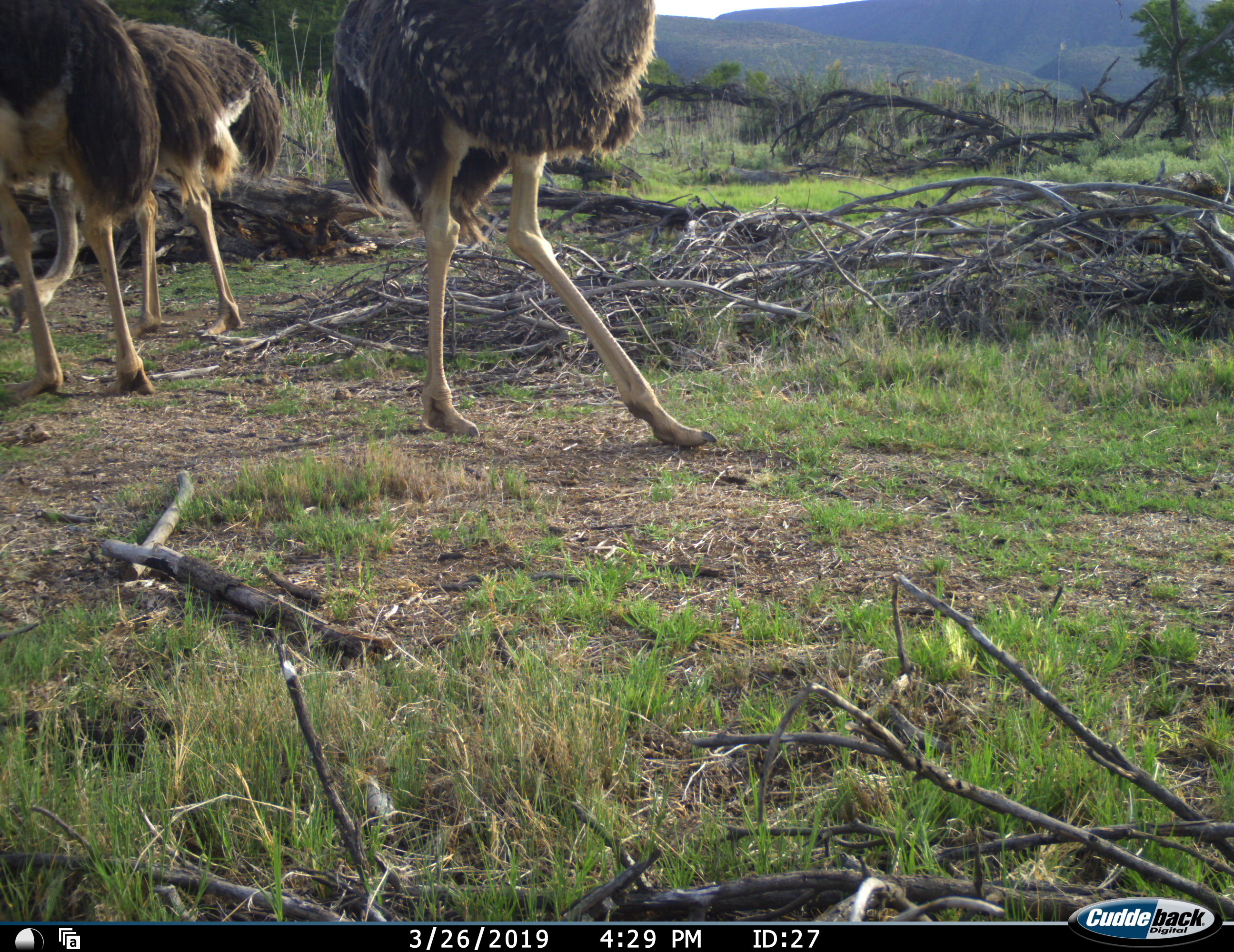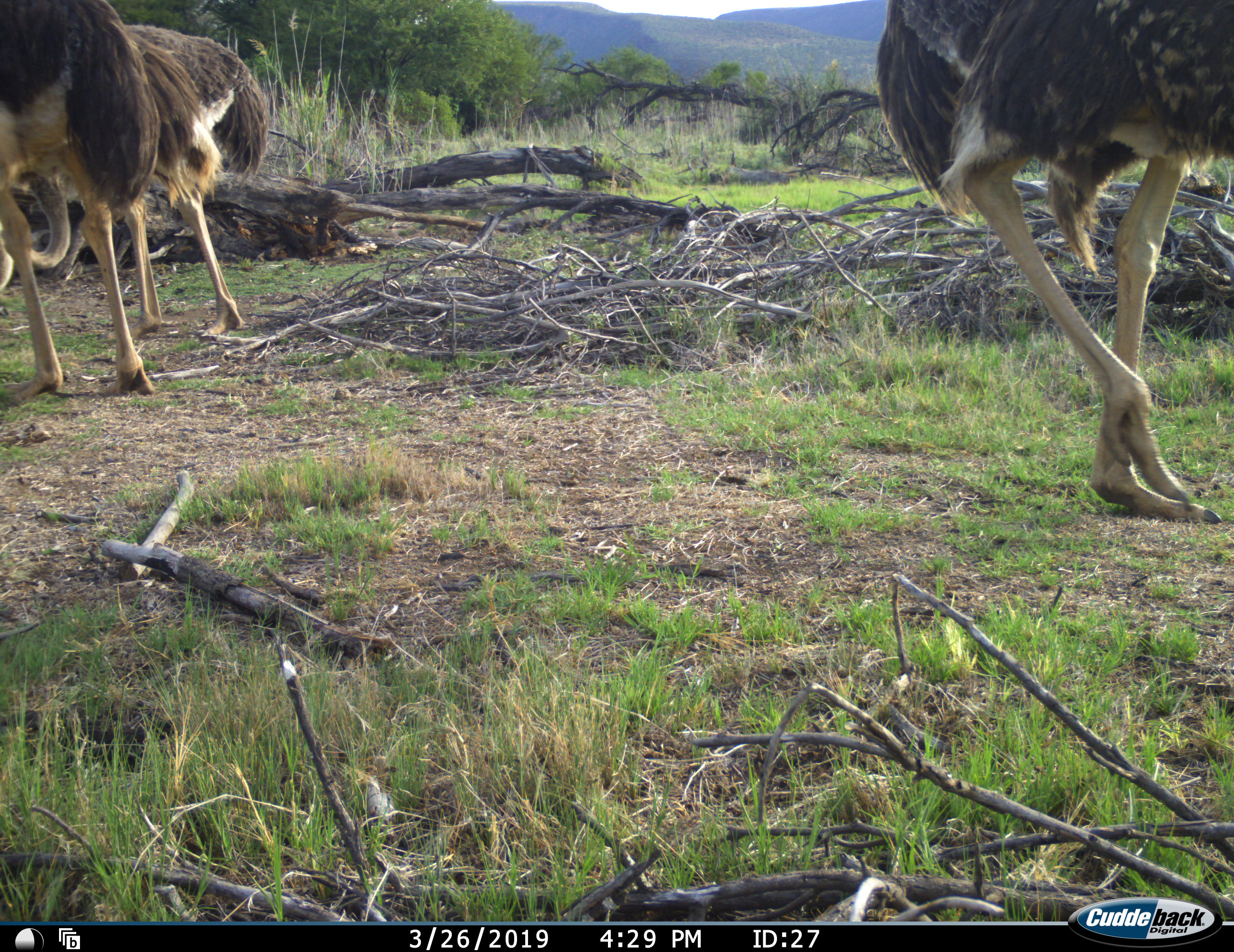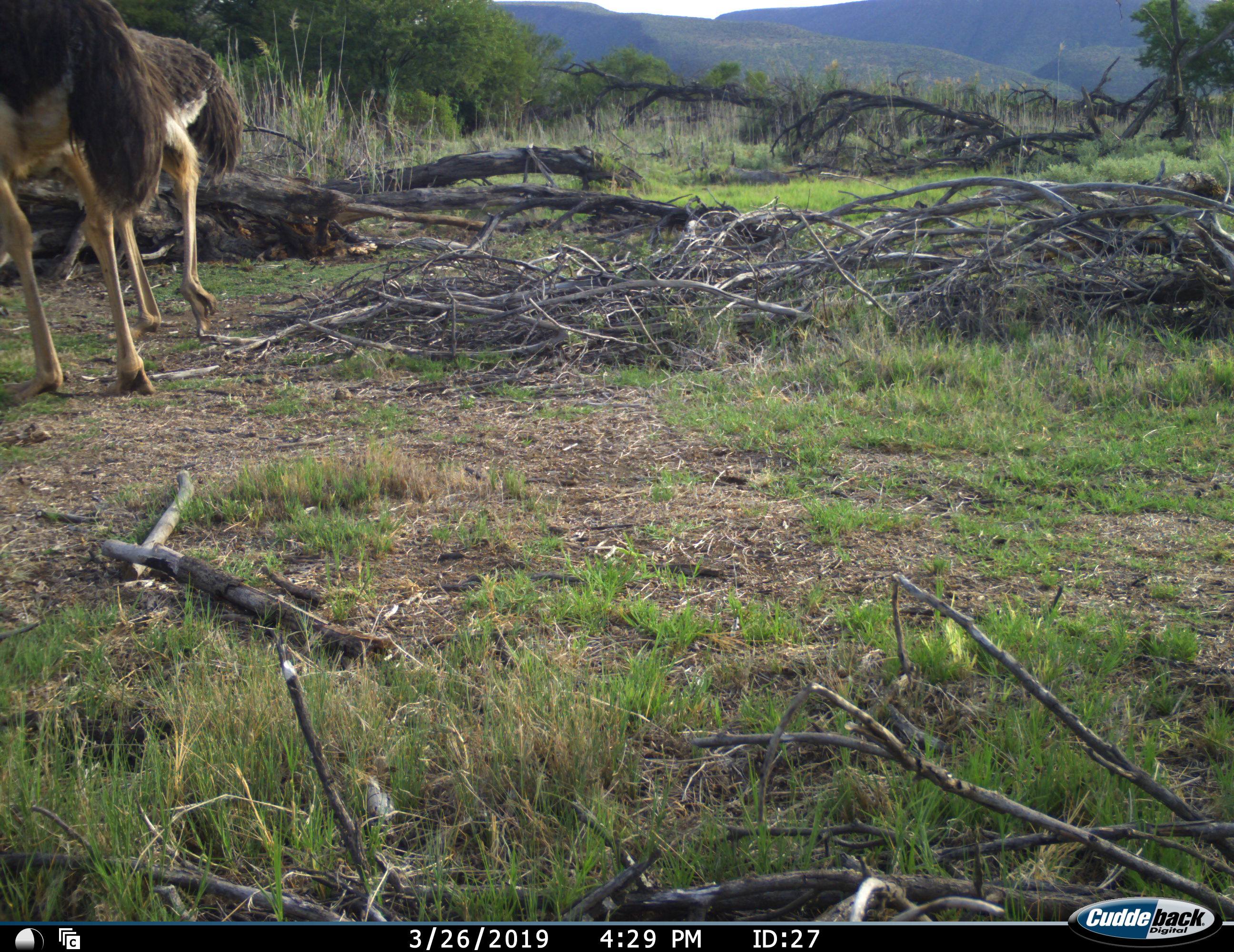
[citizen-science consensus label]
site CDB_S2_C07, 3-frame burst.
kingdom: Animalia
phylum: Chordata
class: Aves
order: Struthioniformes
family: Struthionidae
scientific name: Struthionidae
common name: ostrich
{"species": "ostrich (Struthionidae)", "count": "3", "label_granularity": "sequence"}